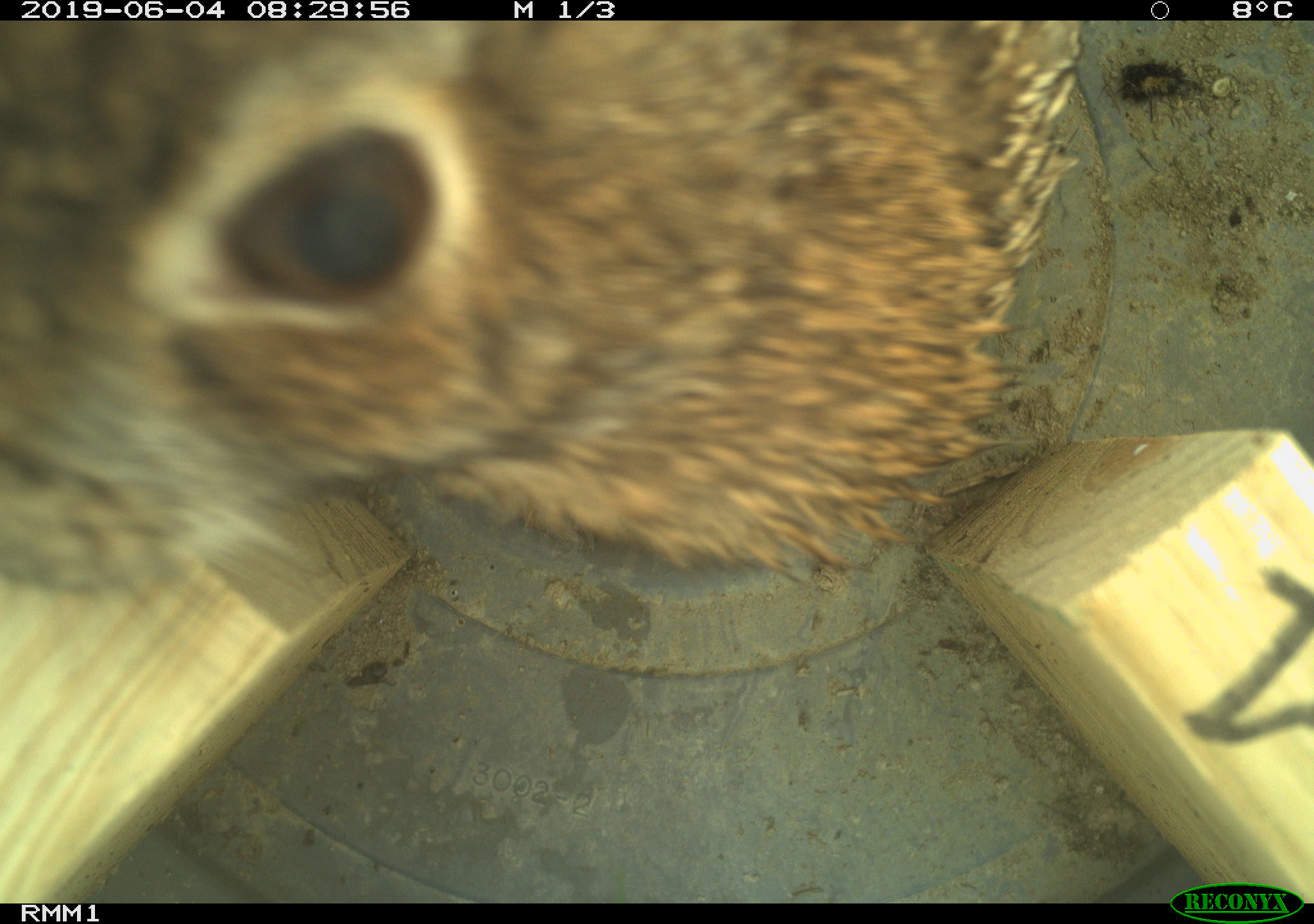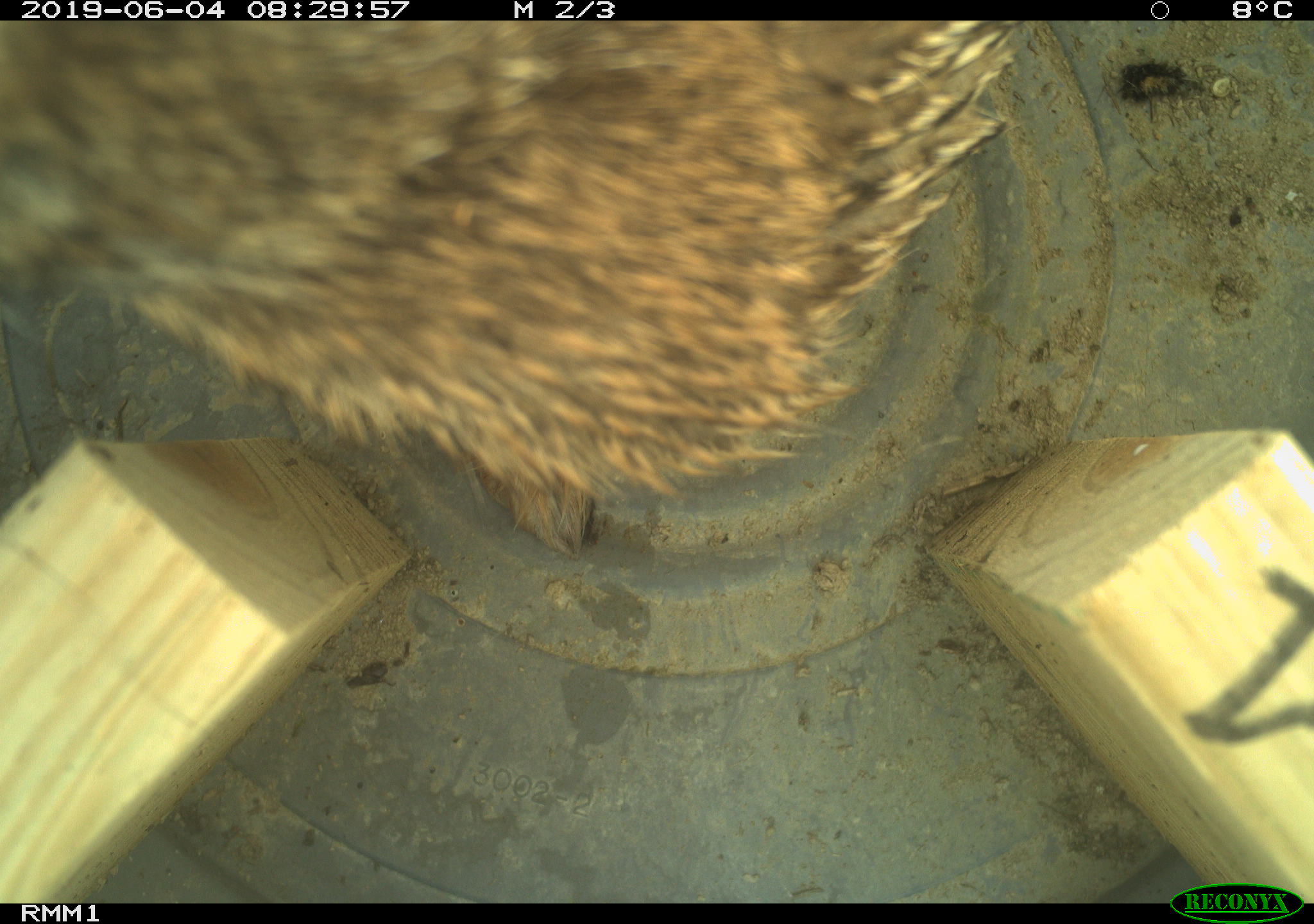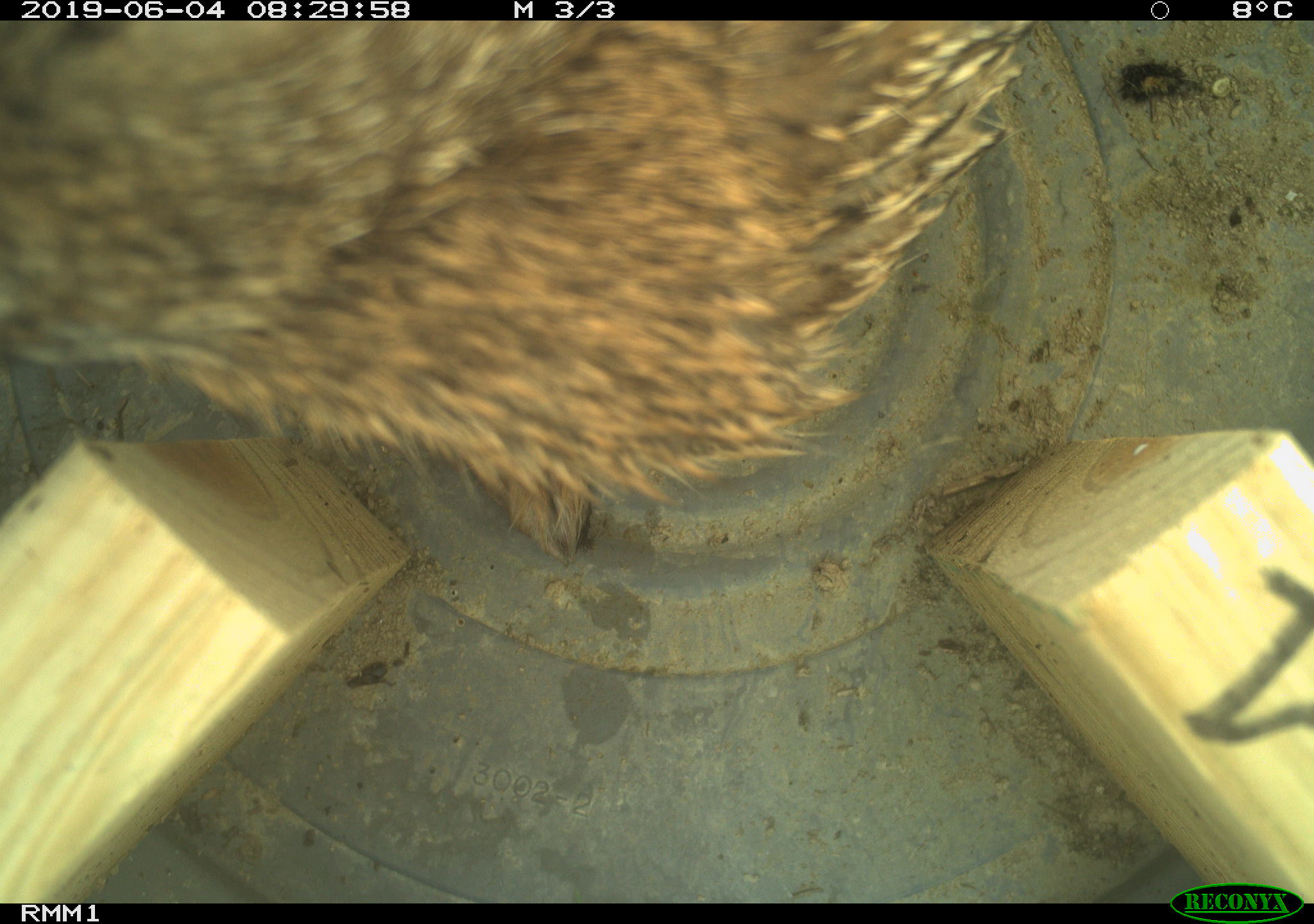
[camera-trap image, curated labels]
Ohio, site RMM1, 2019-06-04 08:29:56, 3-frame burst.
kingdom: Animalia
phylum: Chordata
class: Mammalia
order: Lagomorpha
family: Leporidae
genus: Sylvilagus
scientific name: Sylvilagus floridanus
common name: eastern cottontail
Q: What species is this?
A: Eastern cottontail (Sylvilagus floridanus).